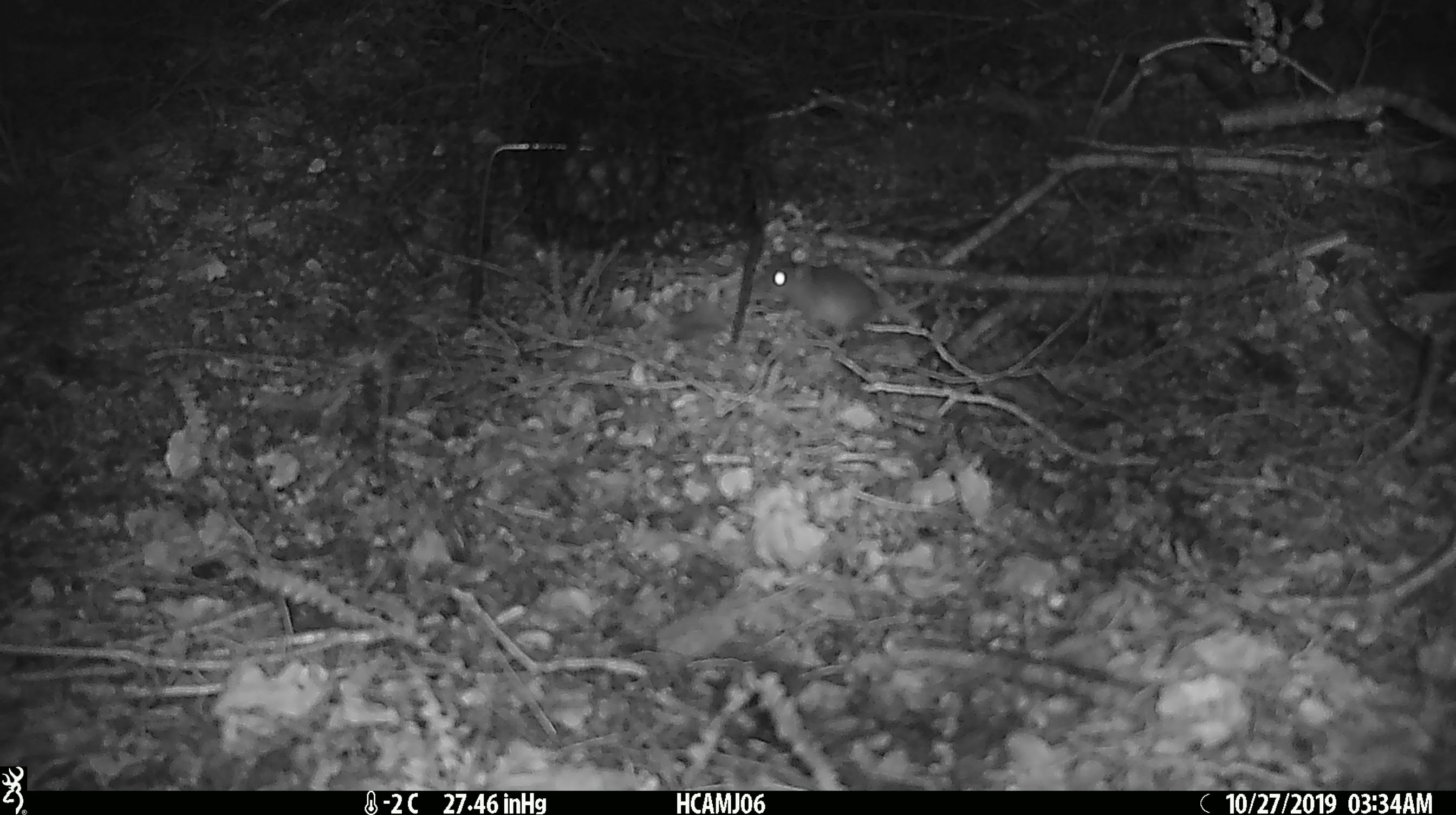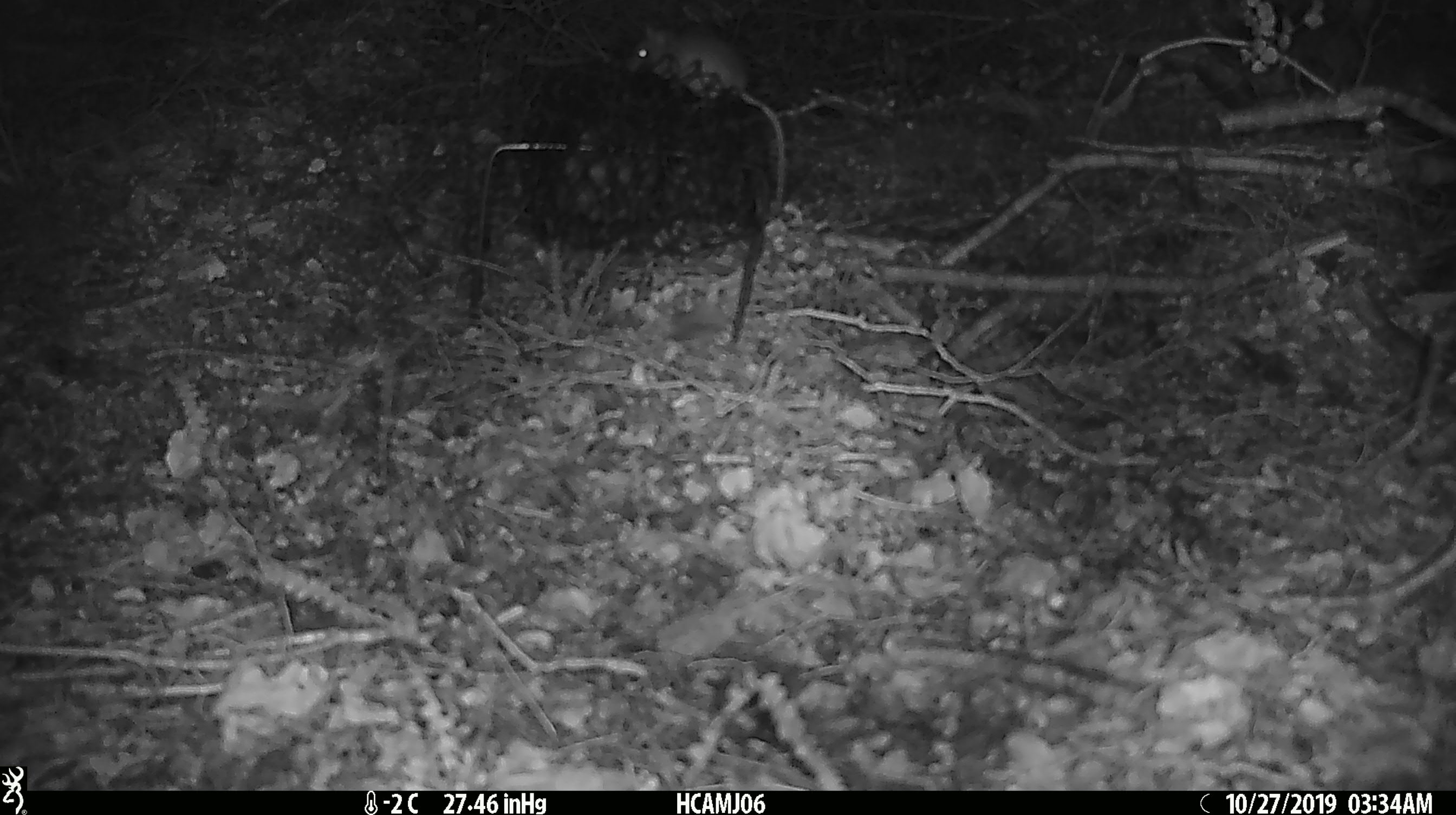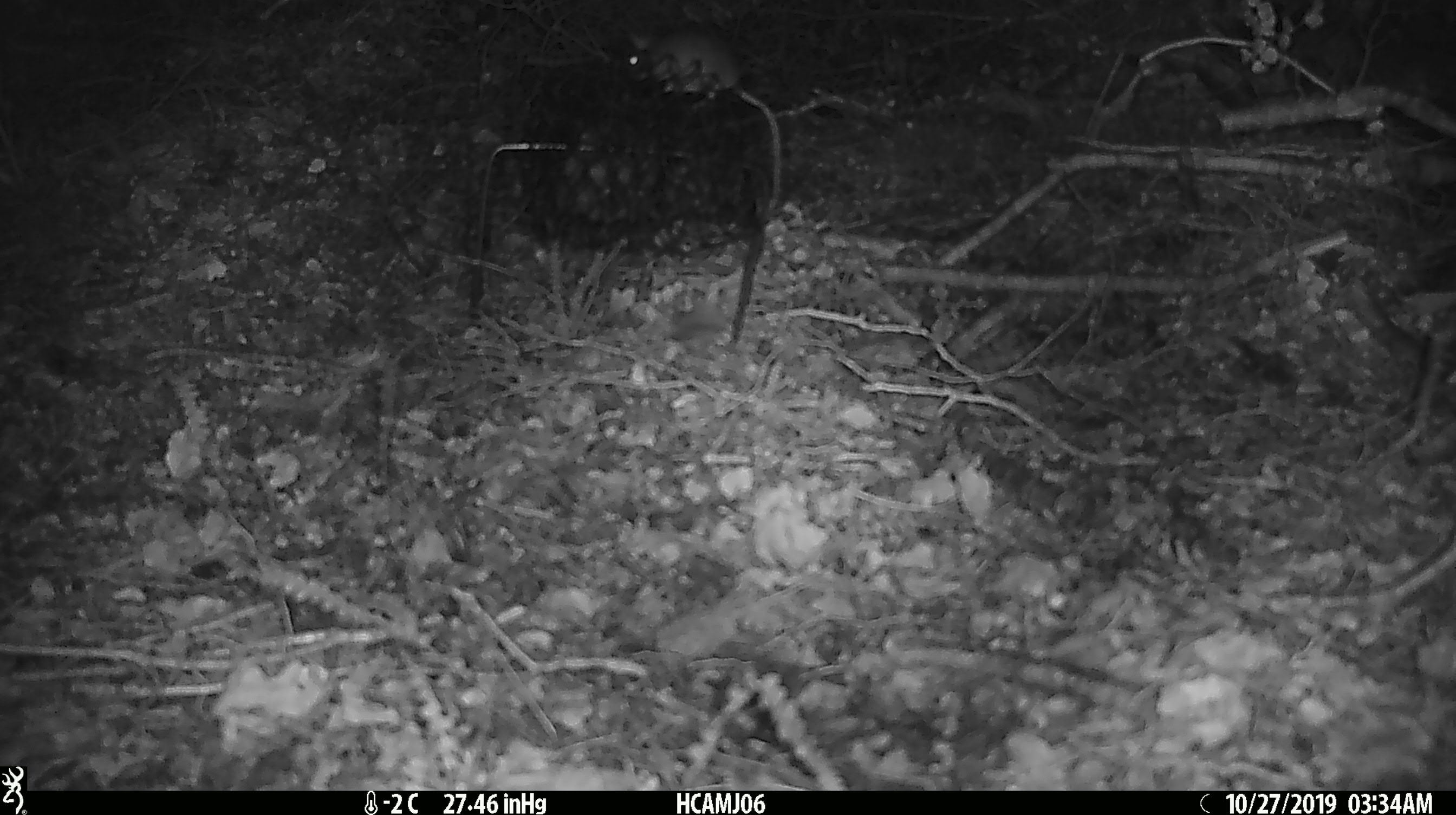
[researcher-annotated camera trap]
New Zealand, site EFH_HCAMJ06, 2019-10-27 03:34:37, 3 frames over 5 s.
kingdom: Animalia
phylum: Chordata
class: Mammalia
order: Rodentia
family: Muridae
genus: Mus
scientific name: Mus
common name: mouse